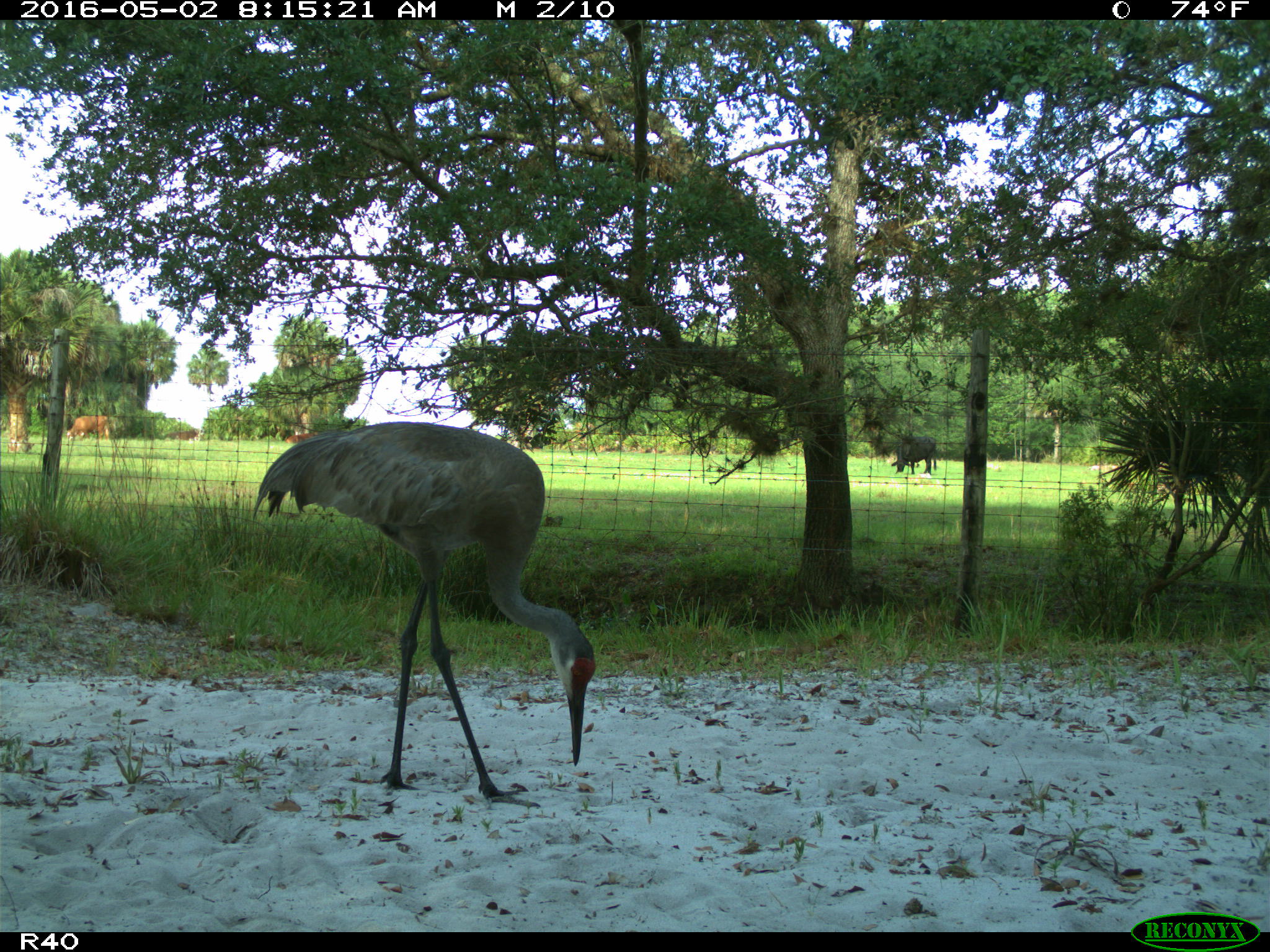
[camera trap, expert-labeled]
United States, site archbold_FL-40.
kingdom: Animalia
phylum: Chordata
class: Aves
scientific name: Aves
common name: birds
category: unidentified bird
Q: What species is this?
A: Unidentified bird (birds) (Aves).